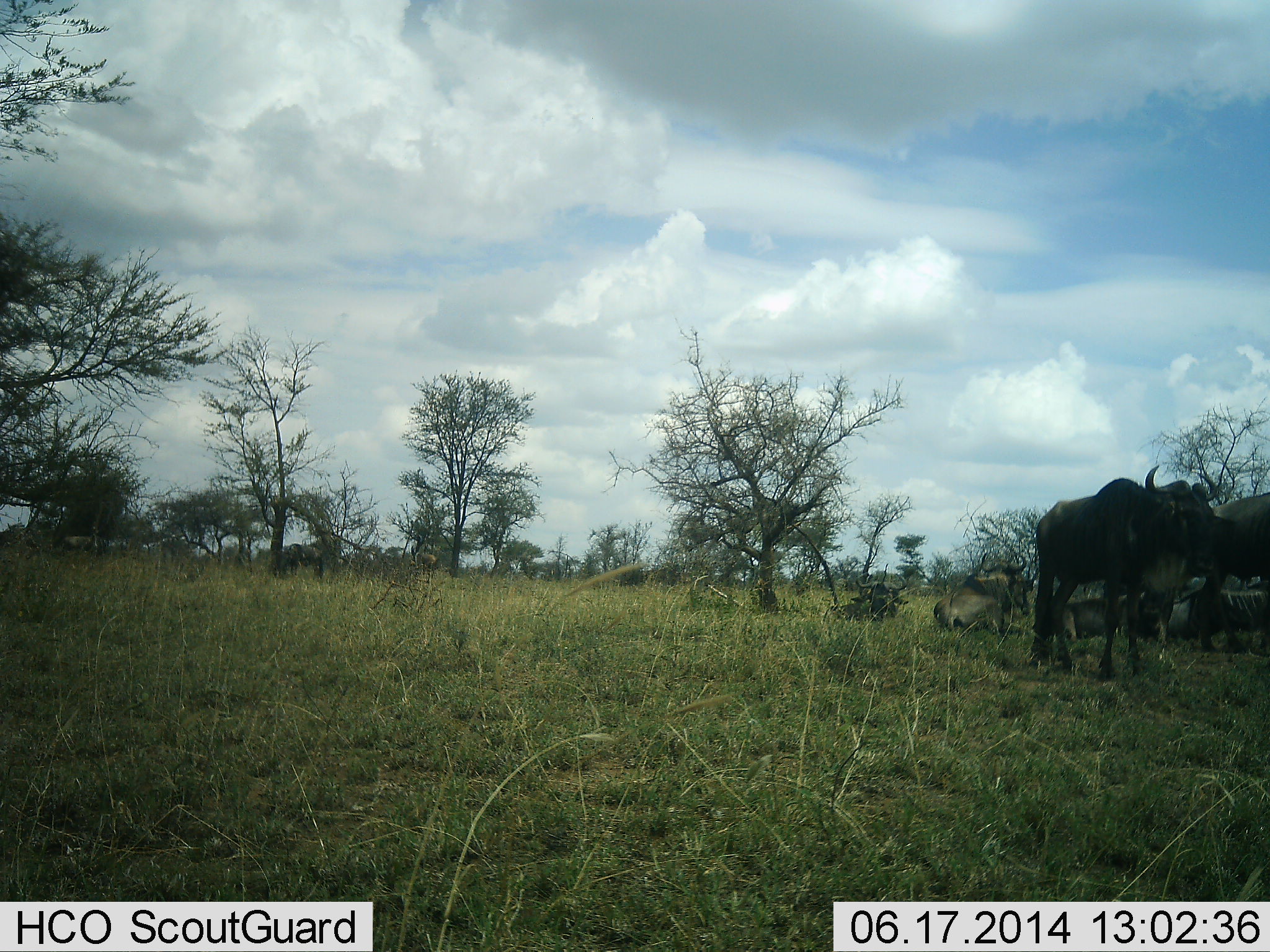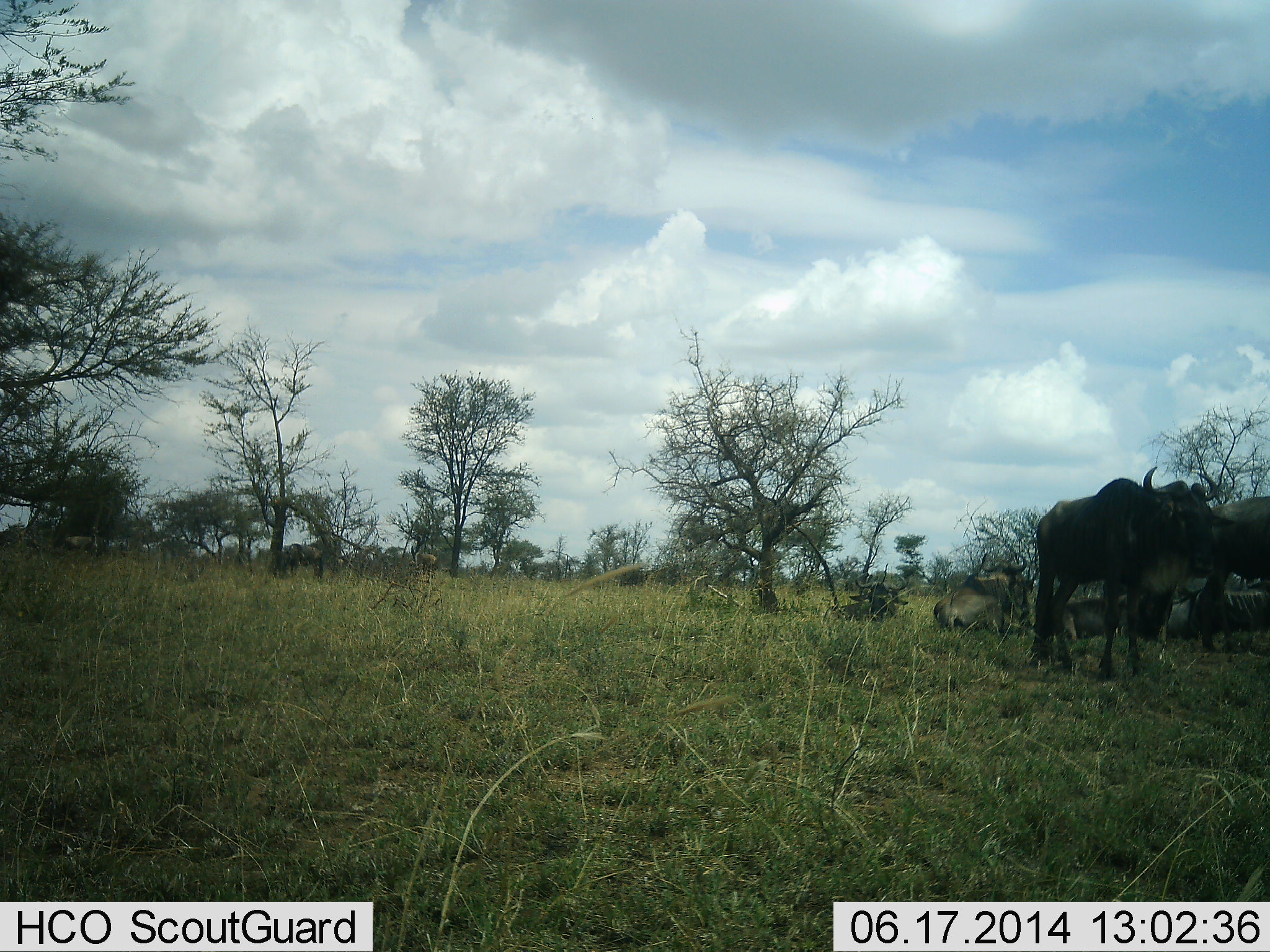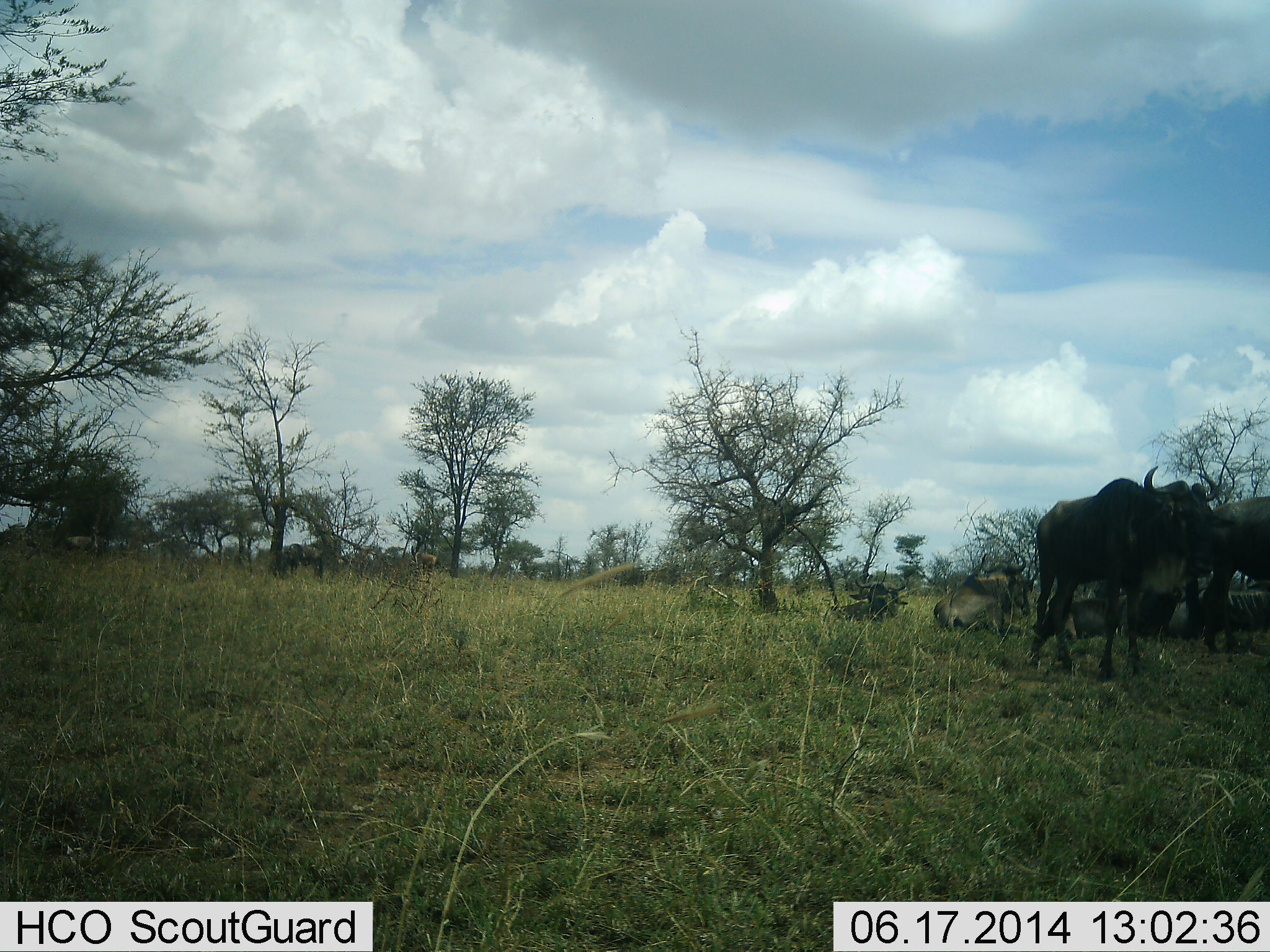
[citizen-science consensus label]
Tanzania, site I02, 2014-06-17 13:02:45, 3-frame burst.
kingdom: Animalia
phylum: Chordata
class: Mammalia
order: Artiodactyla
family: Bovidae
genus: Connochaetes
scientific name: Connochaetes taurinus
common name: blue wildebeest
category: wildebeest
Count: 3.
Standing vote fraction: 90%.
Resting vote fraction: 40%.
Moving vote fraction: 20%.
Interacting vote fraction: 0%.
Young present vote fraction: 0%.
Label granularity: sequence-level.